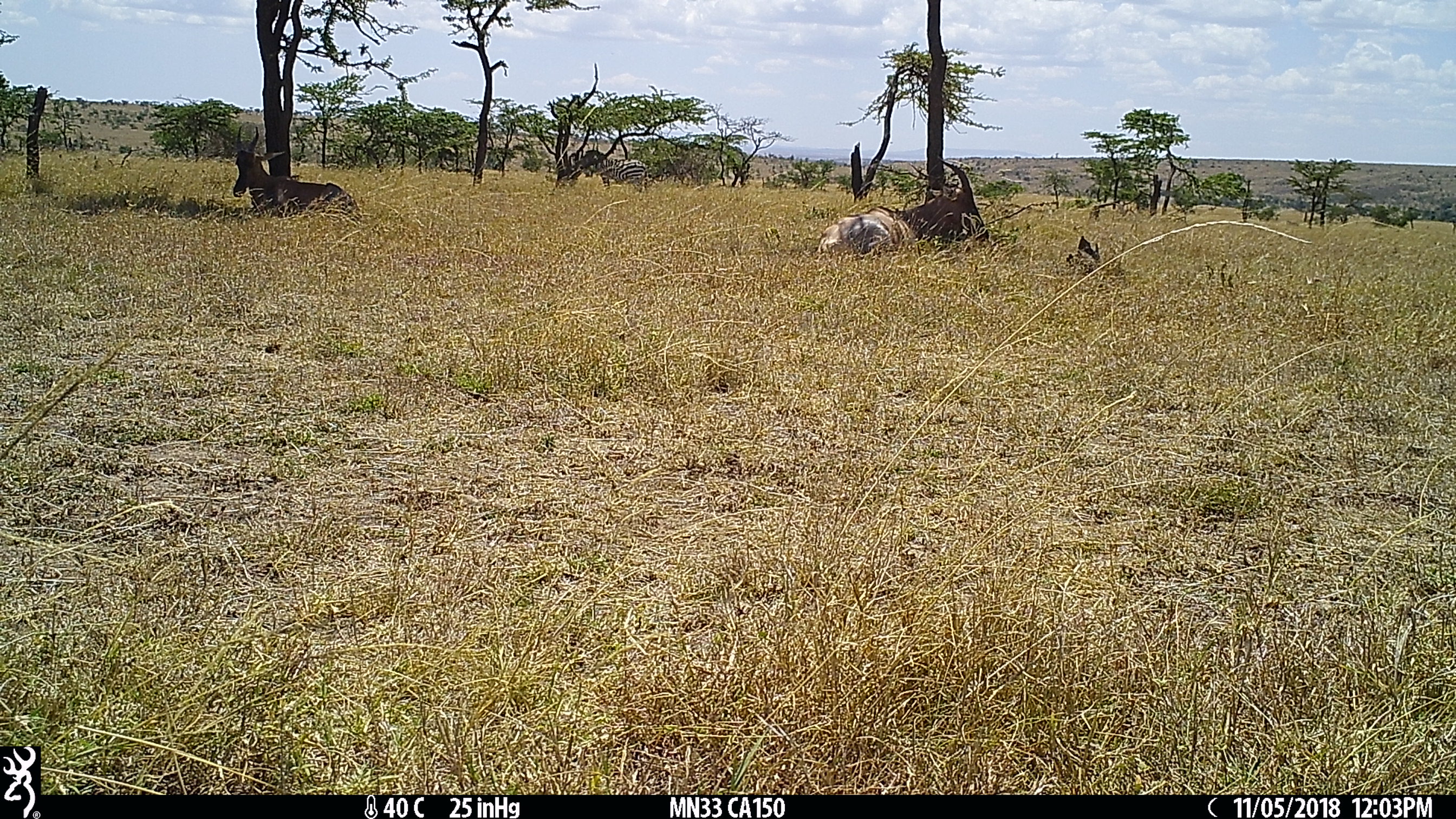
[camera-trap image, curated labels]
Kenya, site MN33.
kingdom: Animalia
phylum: Chordata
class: Mammalia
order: Perissodactyla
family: Equidae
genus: Equus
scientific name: Equus quagga burchellii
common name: burchell's zebra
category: zebra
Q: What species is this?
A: Zebra (burchell's zebra) (Equus quagga burchellii).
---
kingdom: Animalia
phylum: Chordata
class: Mammalia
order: Artiodactyla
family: Bovidae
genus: Damaliscus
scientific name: Damaliscus lunatus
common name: topi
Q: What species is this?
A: Topi (Damaliscus lunatus).